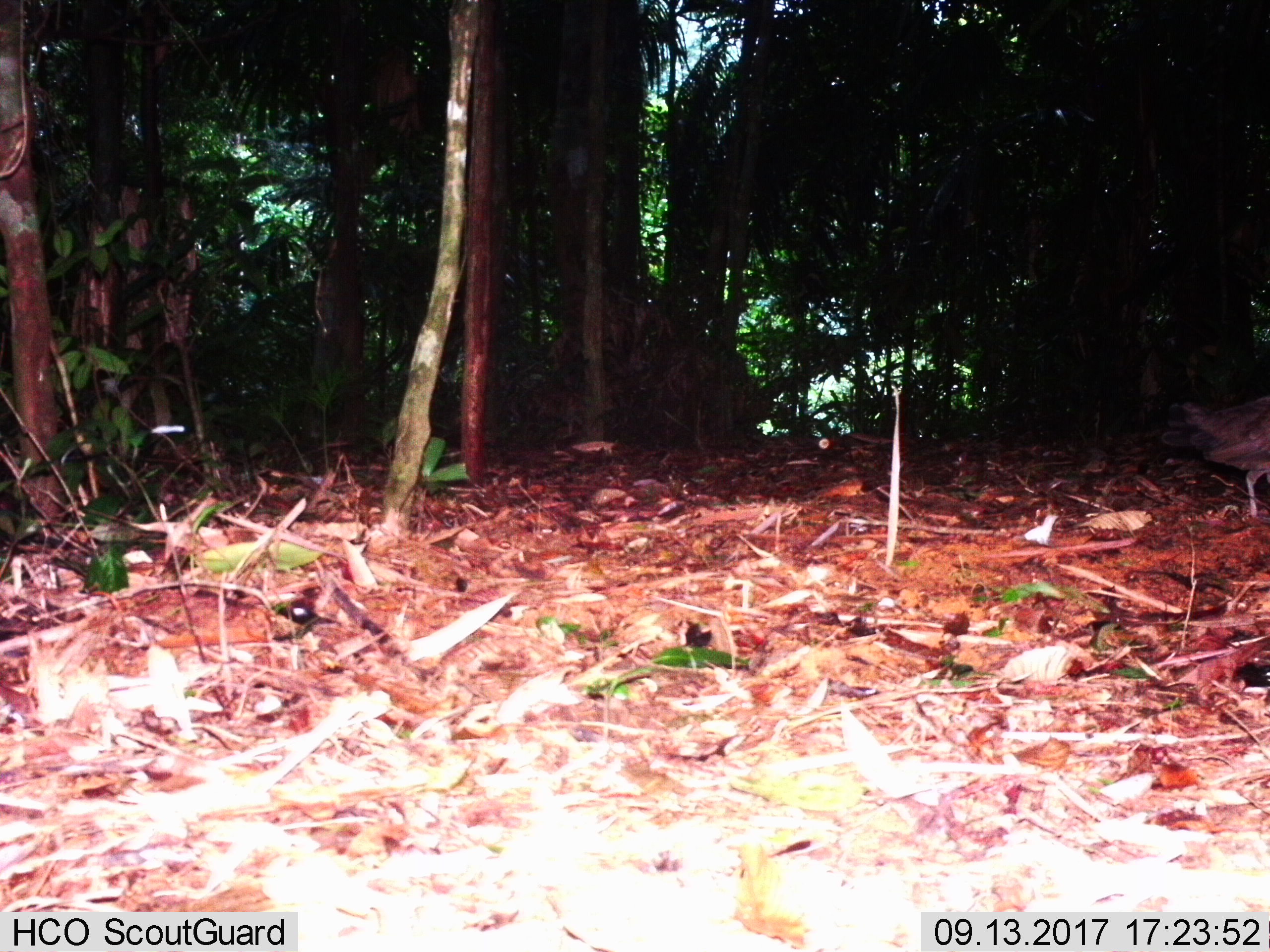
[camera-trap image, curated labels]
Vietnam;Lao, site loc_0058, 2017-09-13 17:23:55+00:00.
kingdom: Animalia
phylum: Chordata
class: Aves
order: Galliformes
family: Phasianidae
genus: Gallus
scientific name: Gallus gallus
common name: red junglefowl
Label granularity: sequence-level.